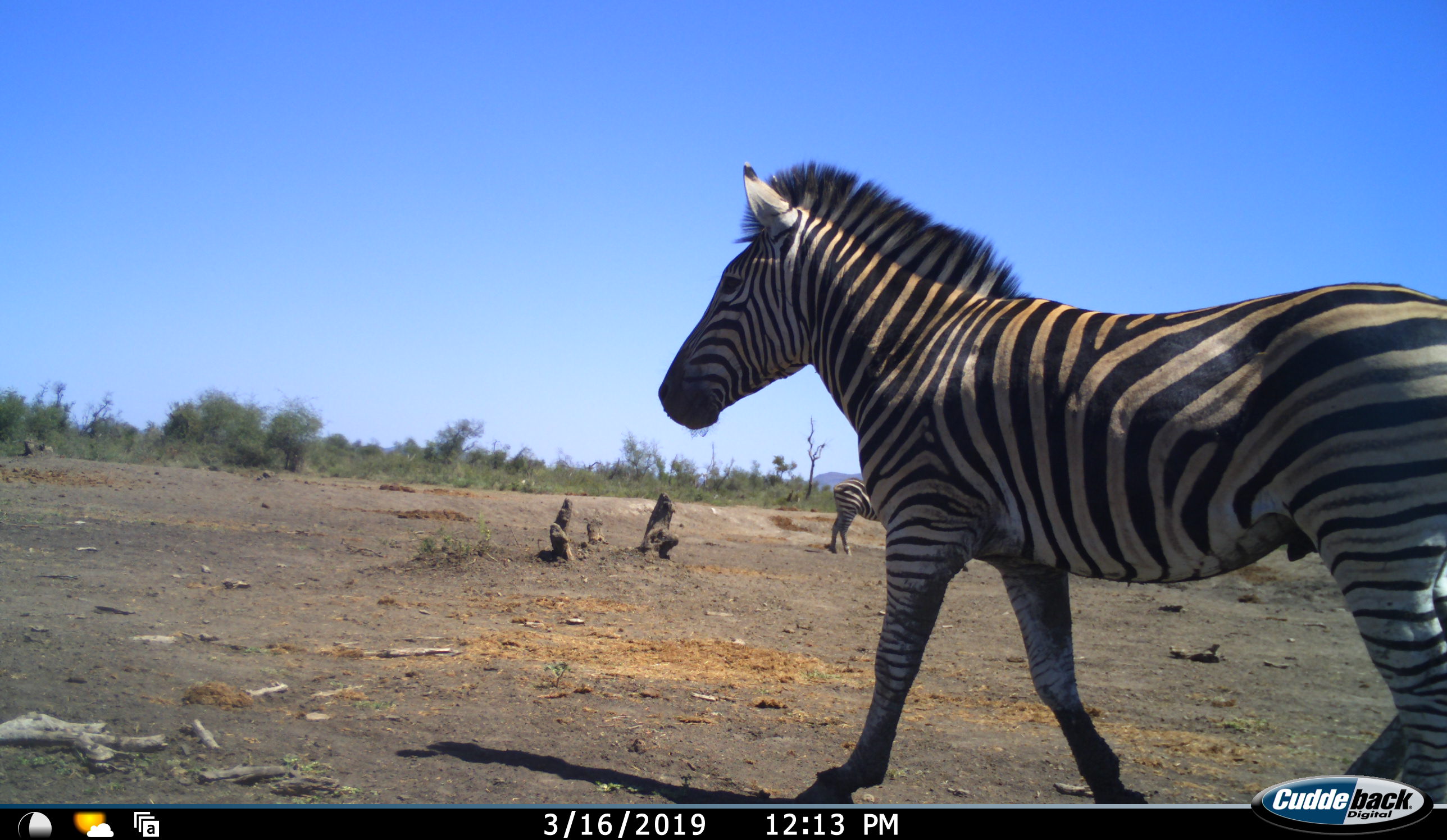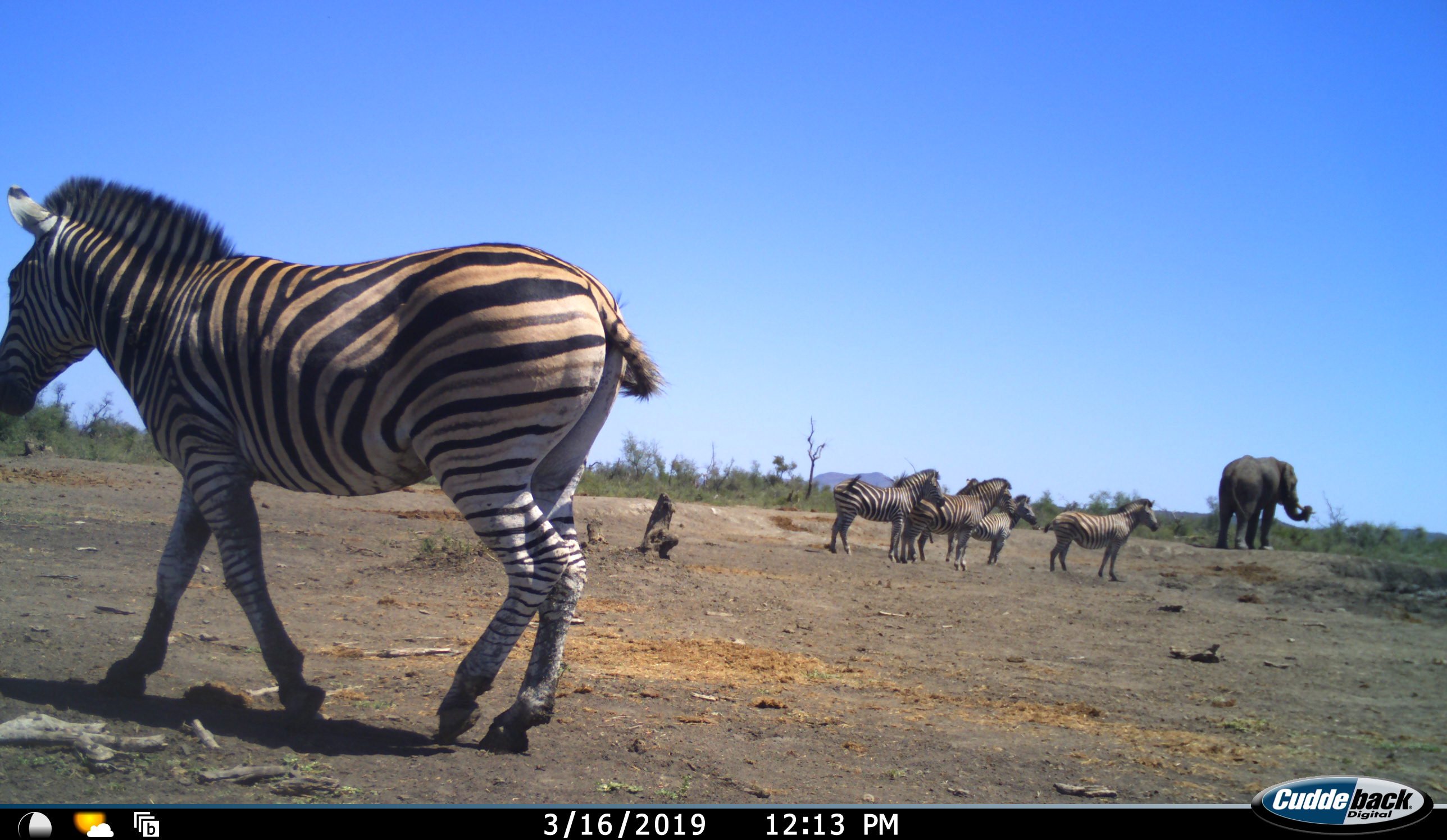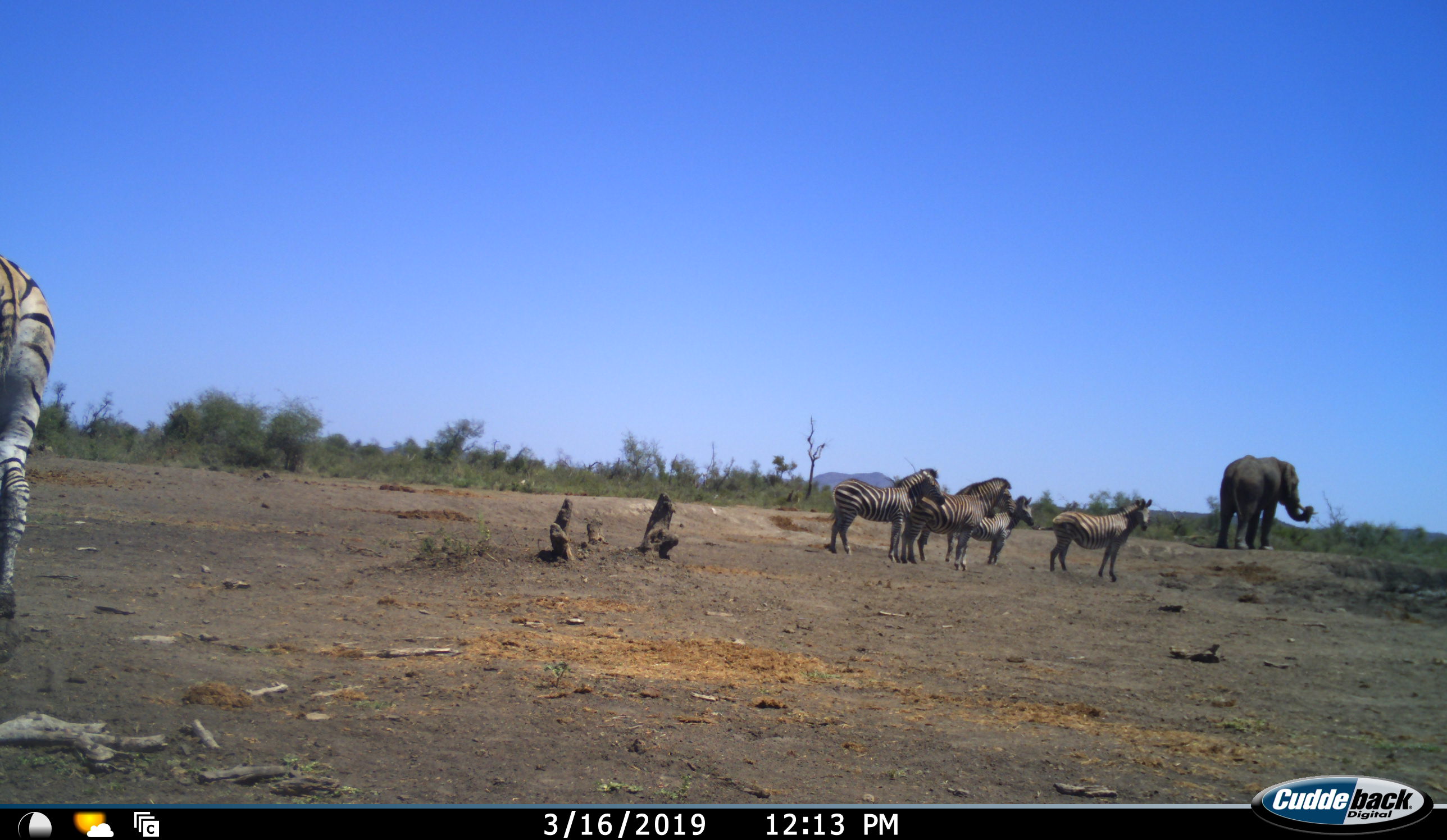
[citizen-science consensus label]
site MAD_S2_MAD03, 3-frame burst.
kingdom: Animalia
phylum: Chordata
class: Mammalia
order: Proboscidea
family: Elephantidae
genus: Loxodonta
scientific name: Loxodonta africana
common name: african bush elephant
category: elephant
Elephant (african bush elephant) (Loxodonta africana), count 1. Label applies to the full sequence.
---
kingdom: Animalia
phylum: Chordata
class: Mammalia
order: Perissodactyla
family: Equidae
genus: Equus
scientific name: Equus quagga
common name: plains zebra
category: zebraplains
Zebraplains (plains zebra) (Equus quagga), count 5. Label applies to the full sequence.